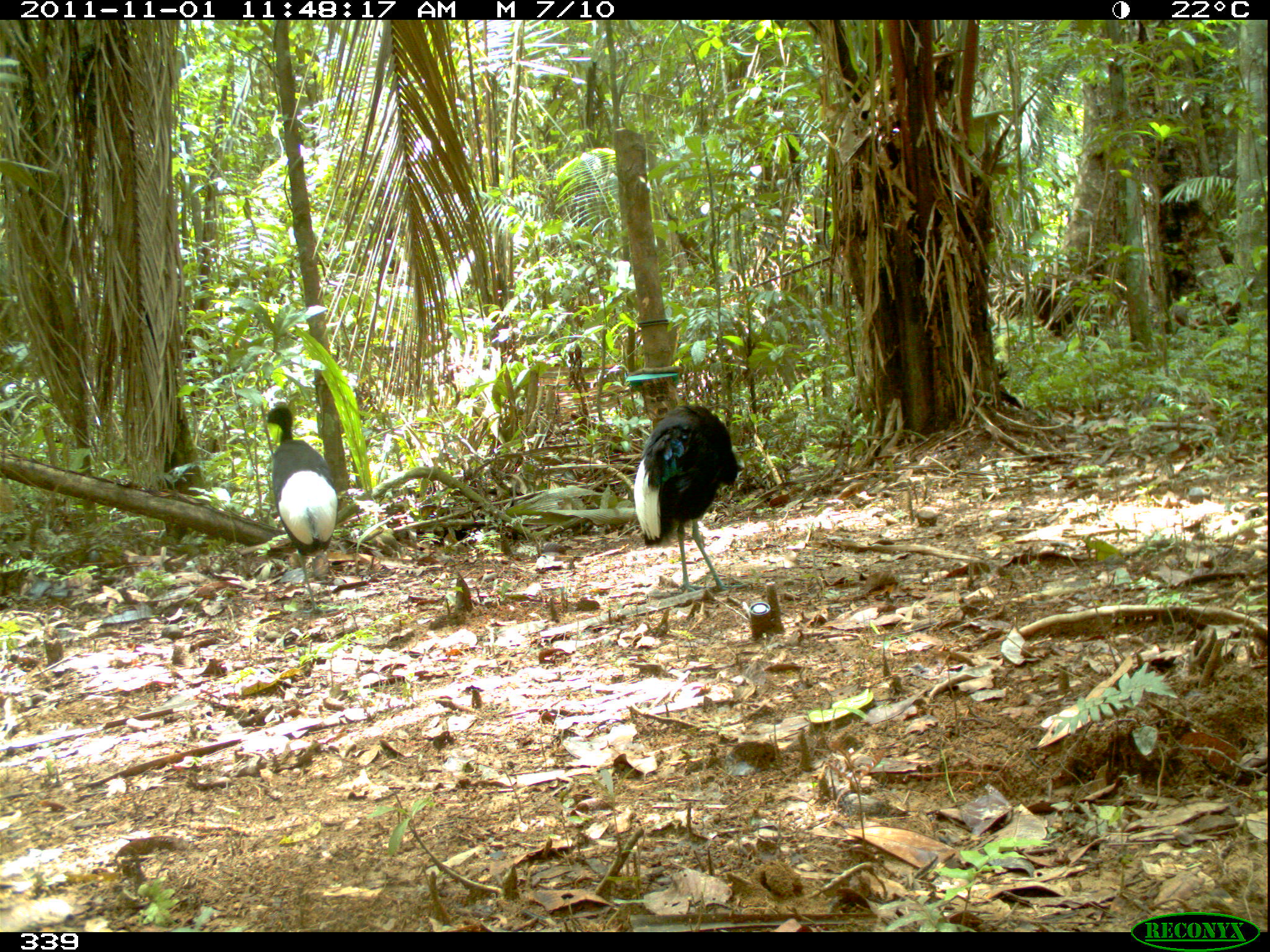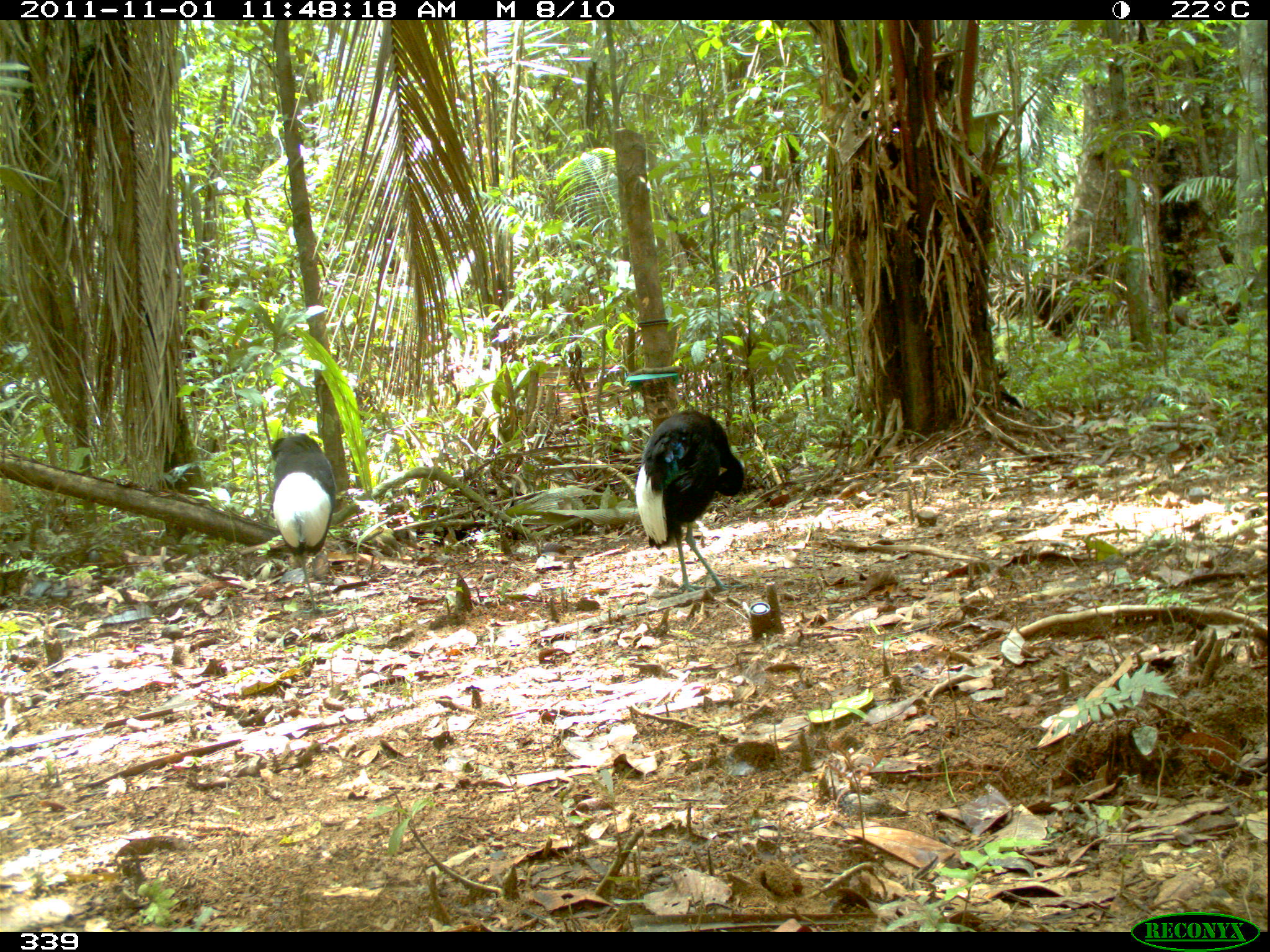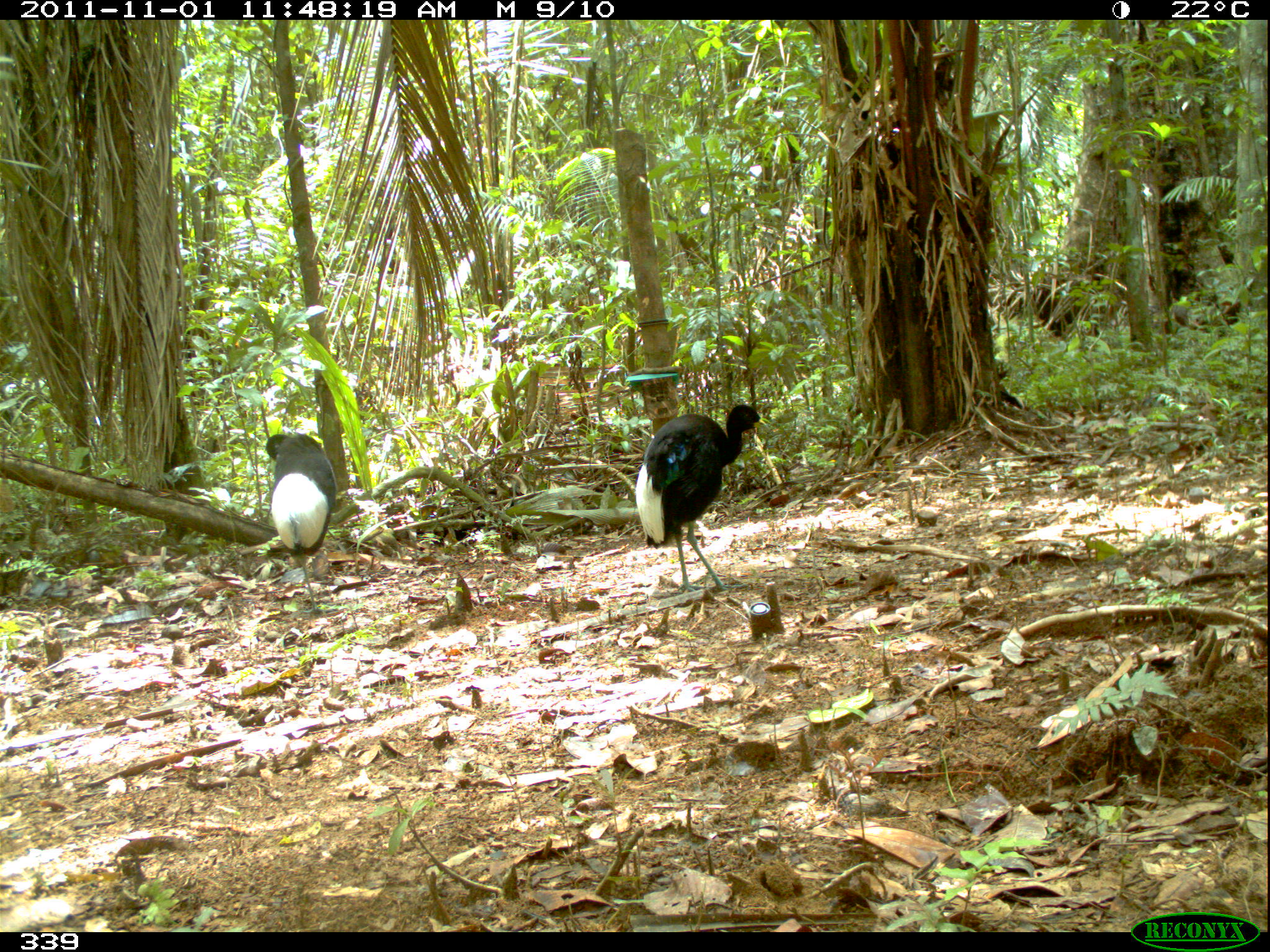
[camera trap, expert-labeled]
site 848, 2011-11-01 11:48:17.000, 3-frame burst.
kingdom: Animalia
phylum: Chordata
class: Aves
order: Gruiformes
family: Psophiidae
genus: Psophia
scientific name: Psophia leucoptera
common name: pale-winged trumpeter